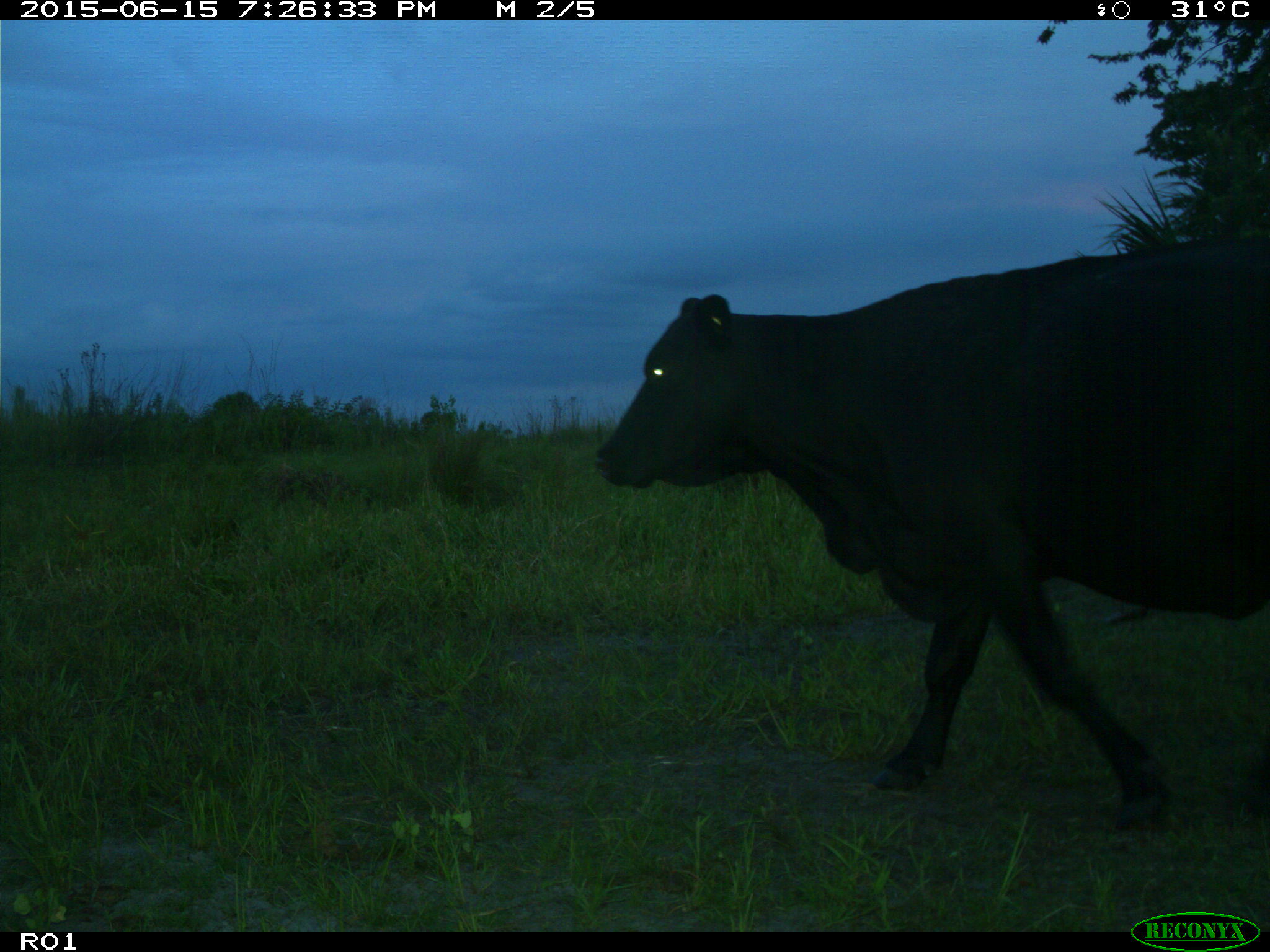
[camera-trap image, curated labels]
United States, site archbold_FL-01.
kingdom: Animalia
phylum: Chordata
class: Mammalia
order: Artiodactyla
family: Bovidae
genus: Bos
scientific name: Bos taurus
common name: domestic cow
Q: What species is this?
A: Bos taurus (domestic cow).